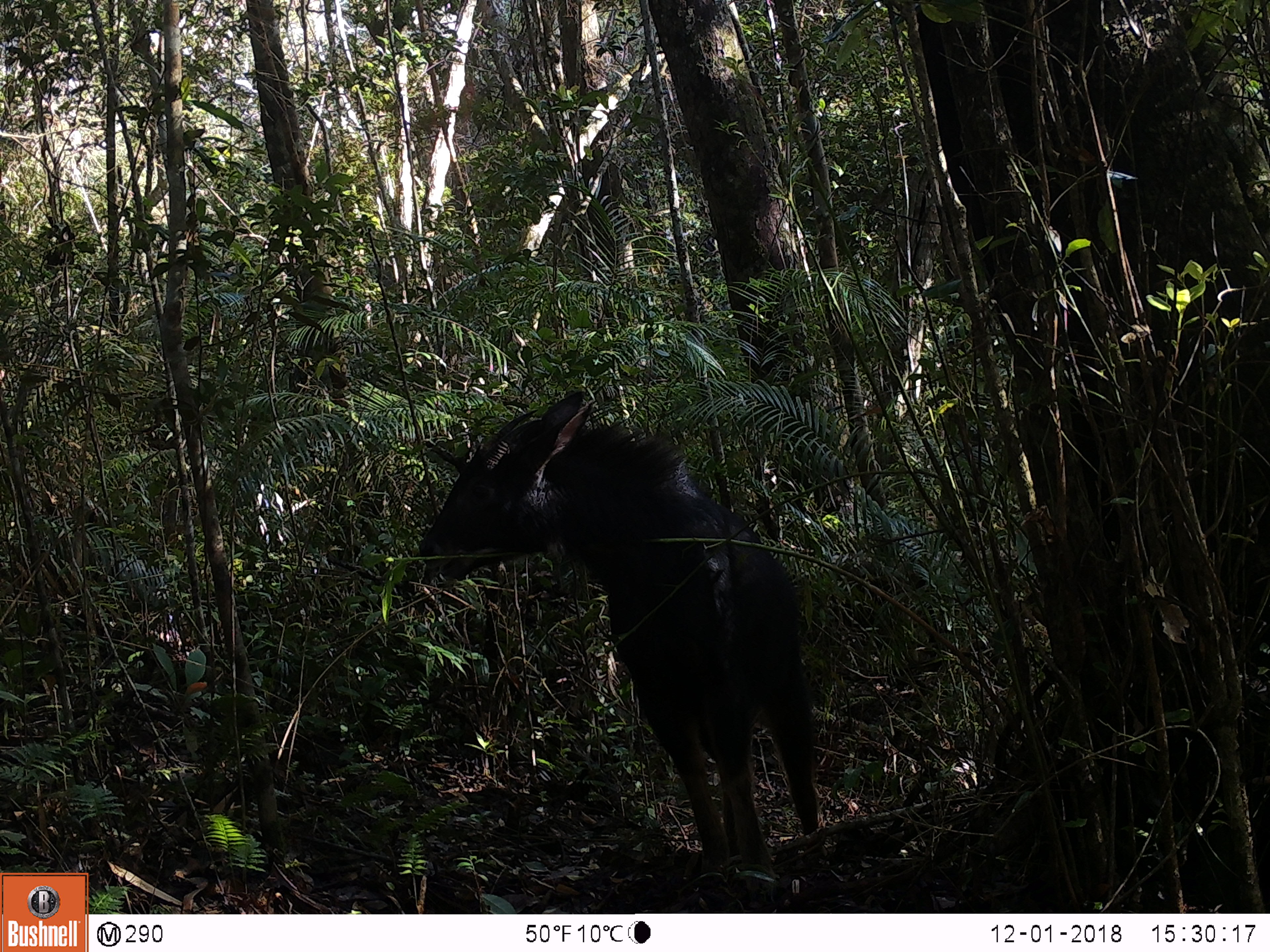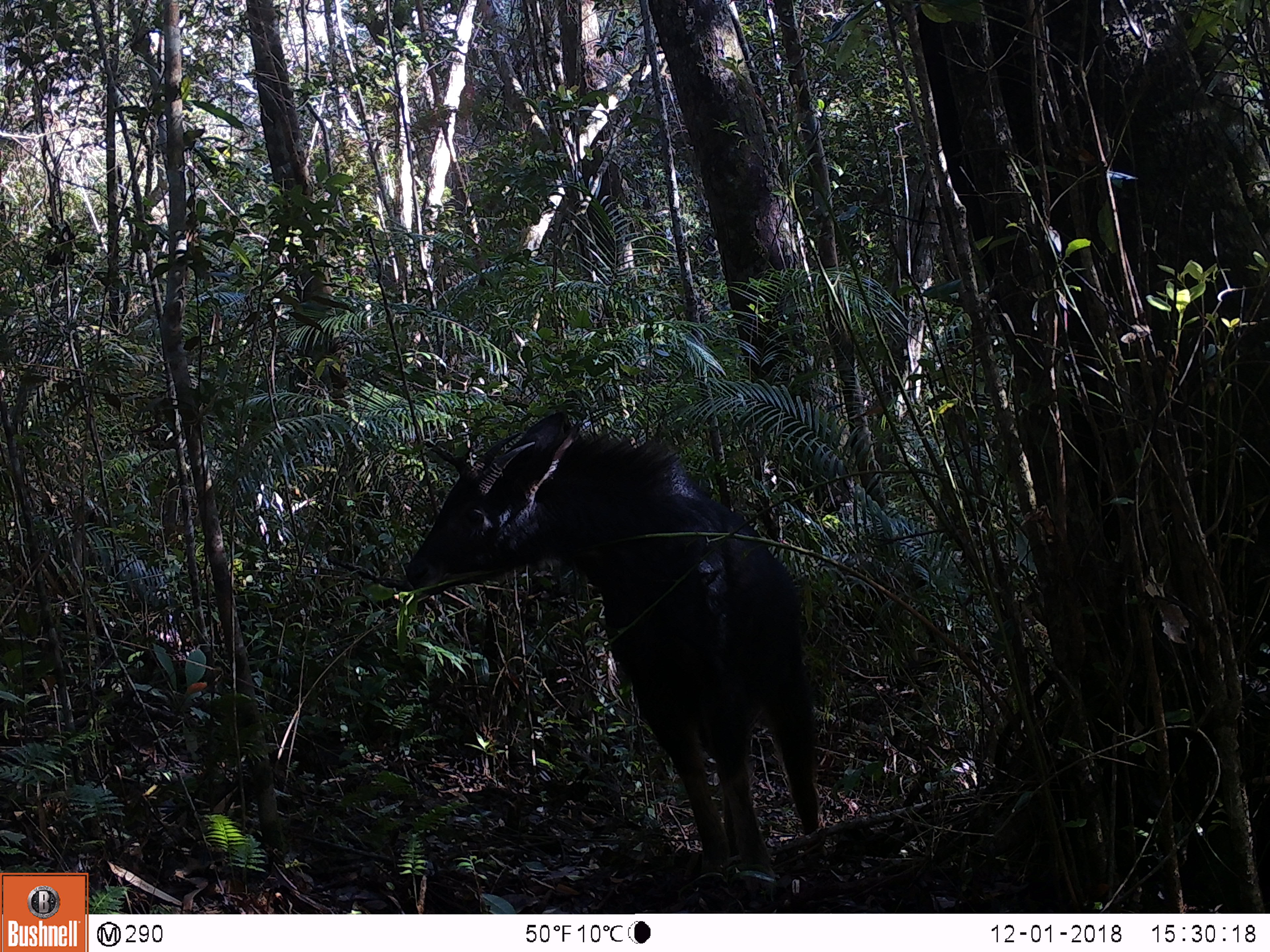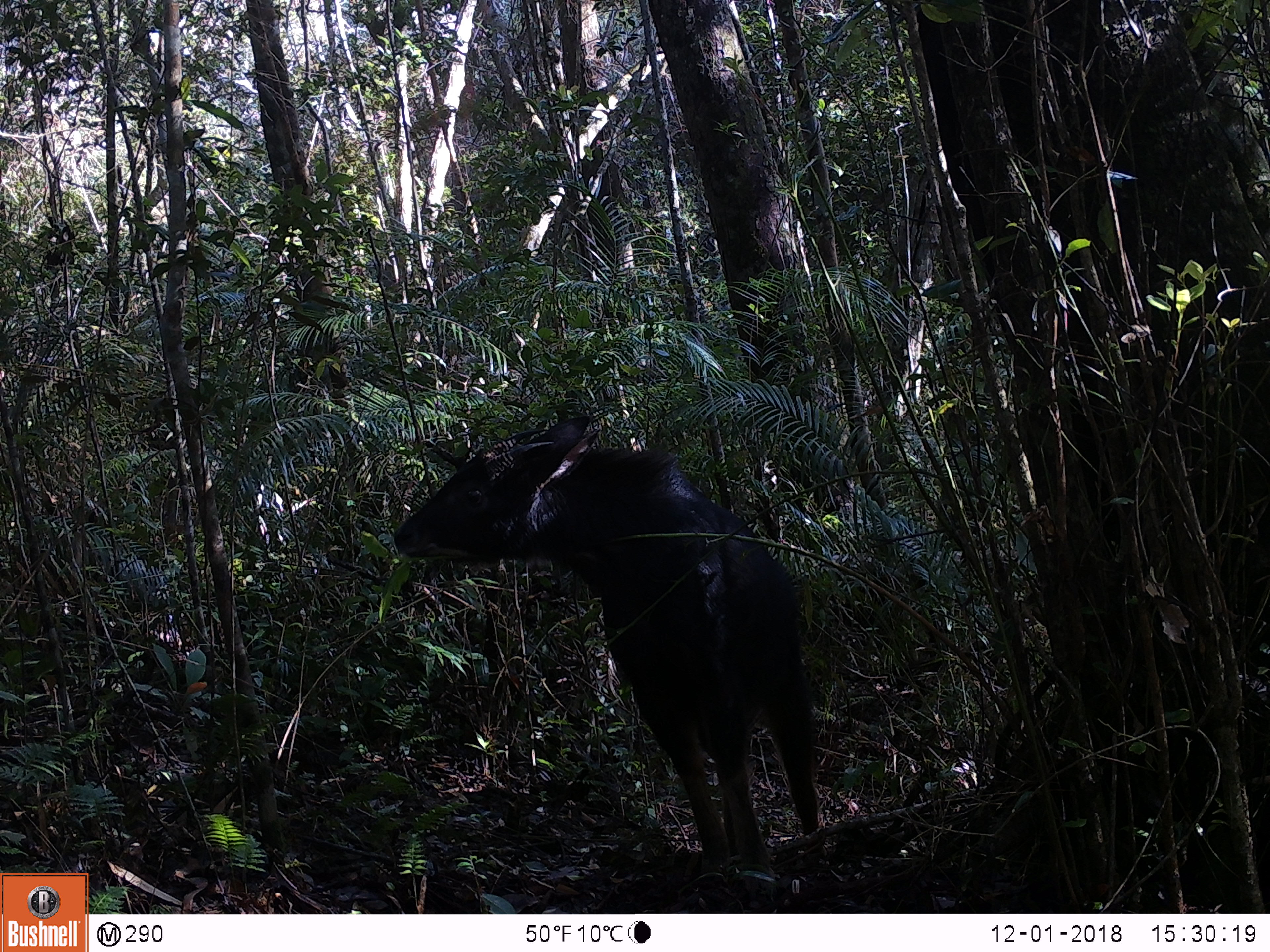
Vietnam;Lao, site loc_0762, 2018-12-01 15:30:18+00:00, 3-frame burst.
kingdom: Animalia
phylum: Chordata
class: Mammalia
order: Artiodactyla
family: Bovidae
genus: Capricornis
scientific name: Capricornis sumatraensis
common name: chinese serow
Chinese serow (Capricornis sumatraensis). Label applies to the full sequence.